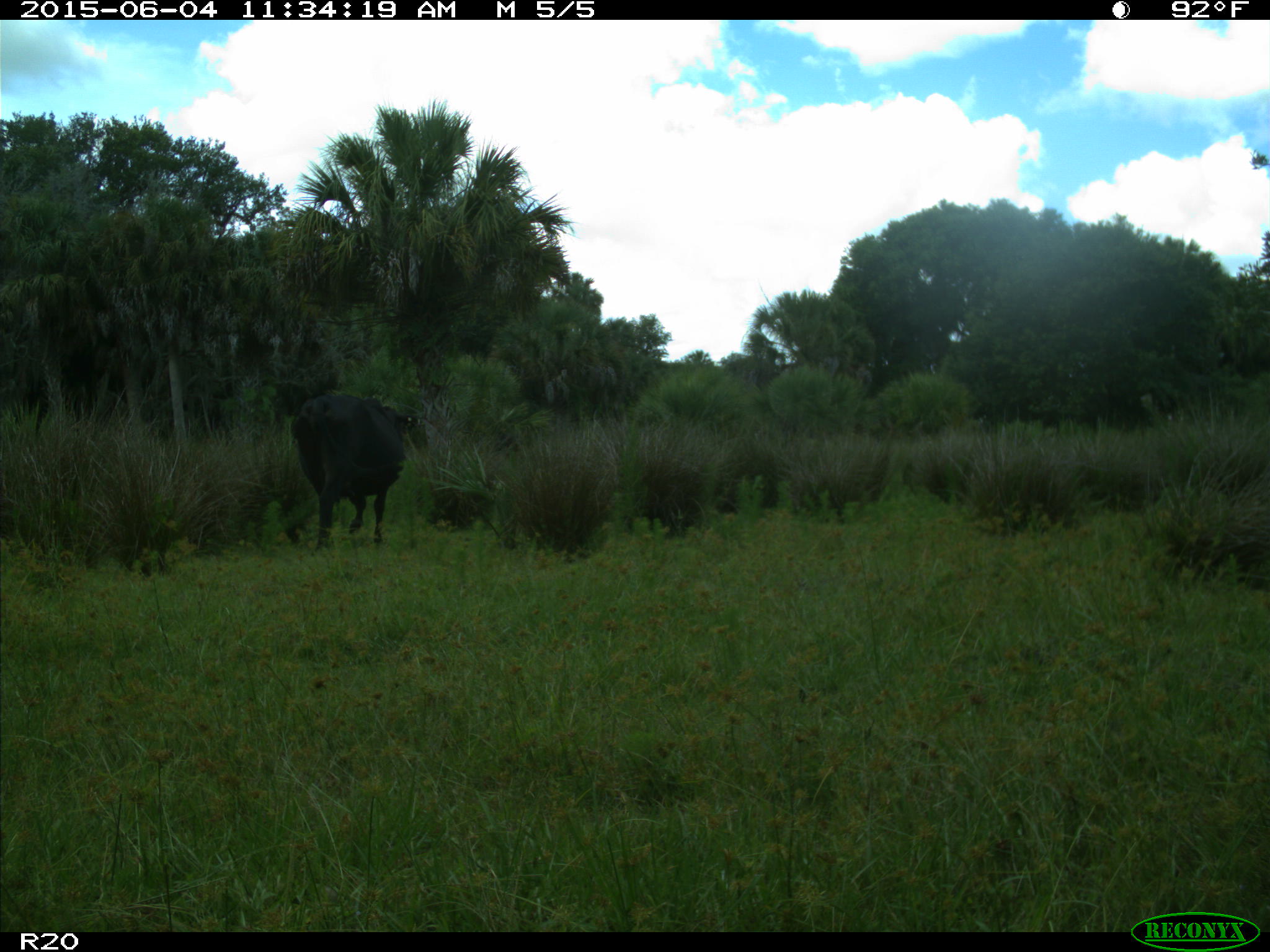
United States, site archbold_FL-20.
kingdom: Animalia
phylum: Chordata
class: Mammalia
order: Artiodactyla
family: Bovidae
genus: Bos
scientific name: Bos taurus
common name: domestic cow